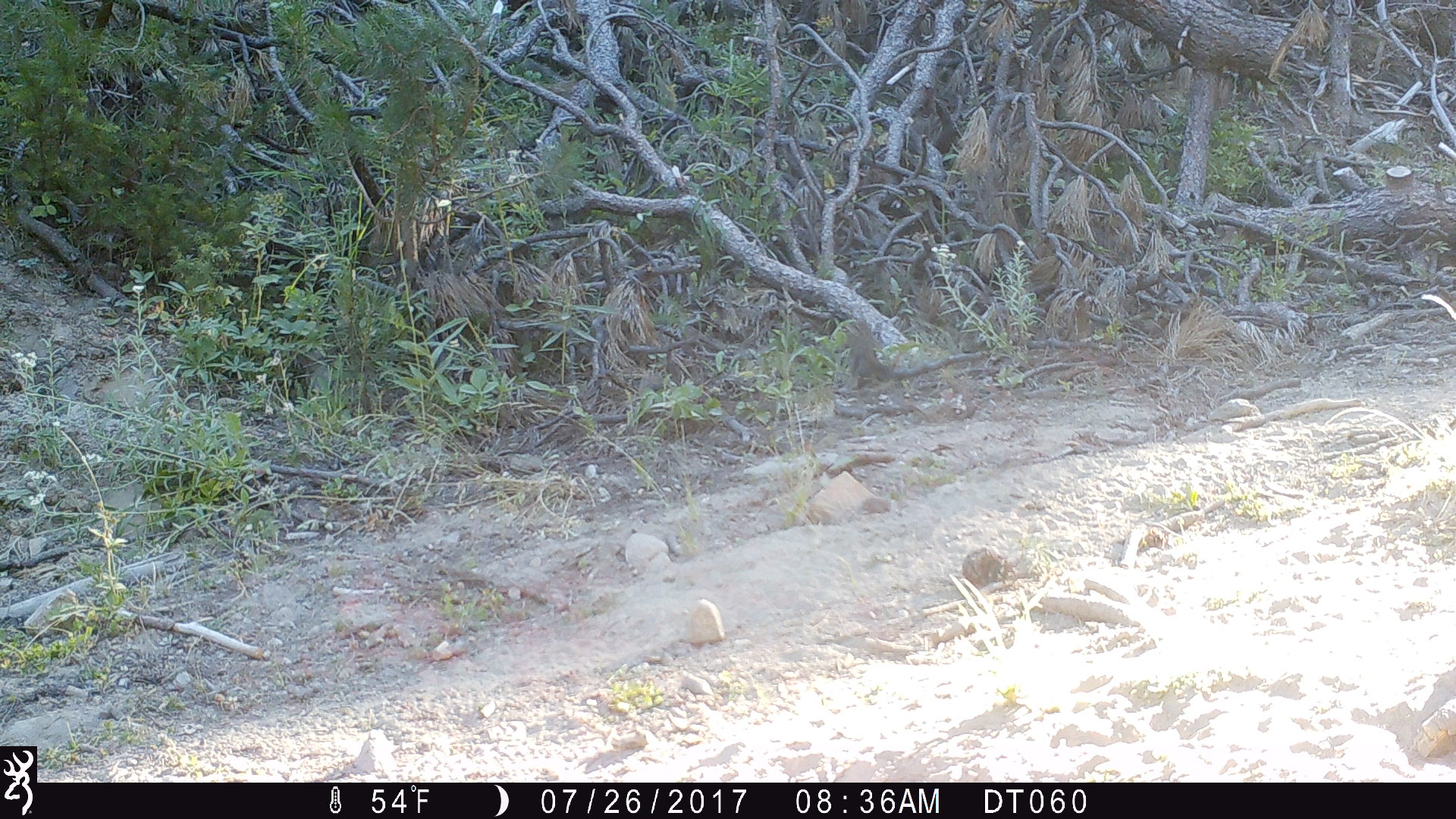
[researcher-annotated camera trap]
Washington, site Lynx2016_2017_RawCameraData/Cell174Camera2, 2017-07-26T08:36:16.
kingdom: Animalia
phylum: Chordata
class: Mammalia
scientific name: Mammalia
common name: small mammal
Small mammal (Mammalia). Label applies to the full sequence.